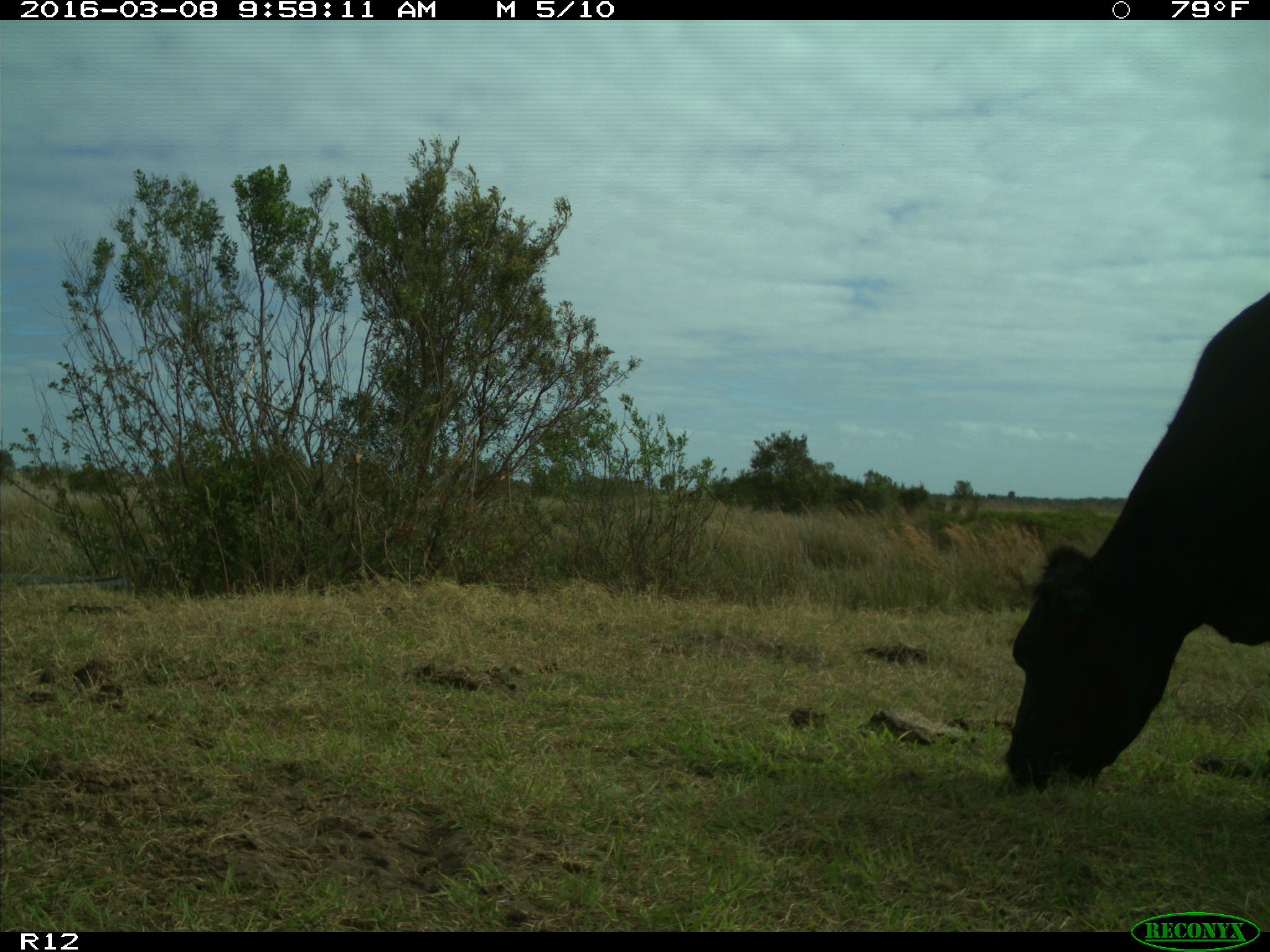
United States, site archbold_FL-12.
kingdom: Animalia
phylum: Chordata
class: Mammalia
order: Artiodactyla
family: Bovidae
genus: Bos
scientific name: Bos taurus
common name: domestic cow